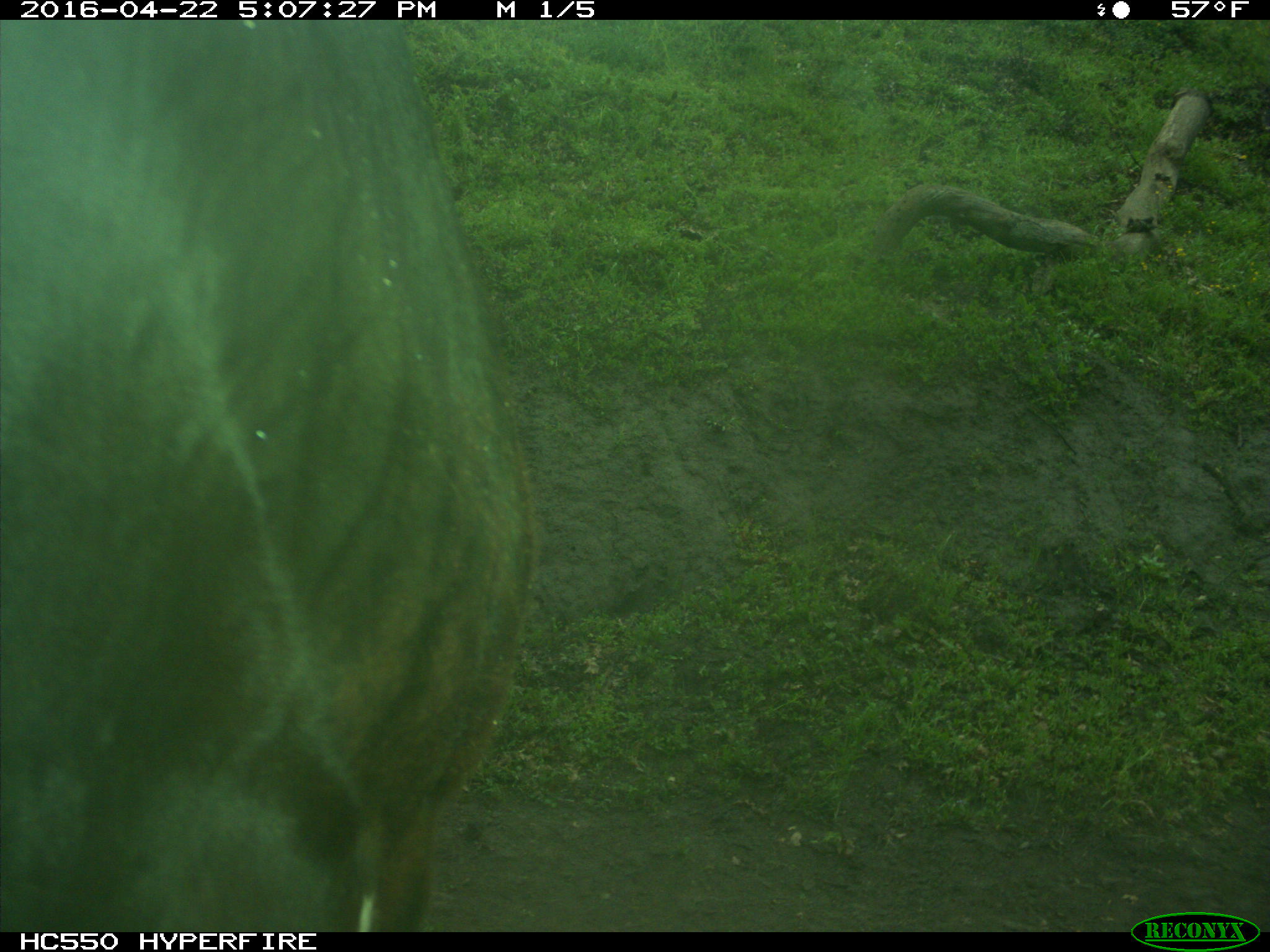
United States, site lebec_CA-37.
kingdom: Animalia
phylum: Chordata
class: Mammalia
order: Artiodactyla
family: Bovidae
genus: Bos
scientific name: Bos taurus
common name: domestic cow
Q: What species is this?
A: Bos taurus (domestic cow).